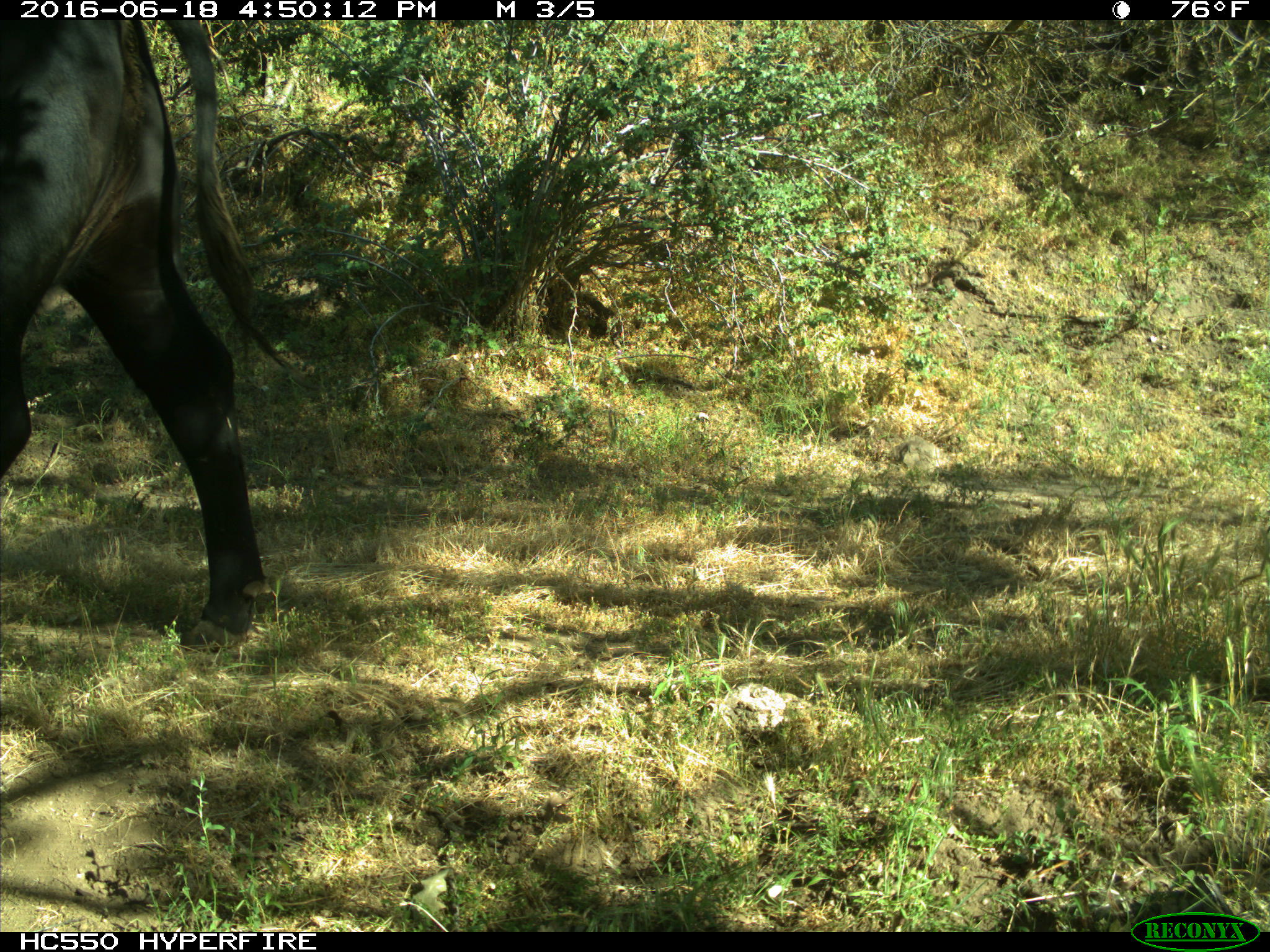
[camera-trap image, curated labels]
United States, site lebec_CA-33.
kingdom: Animalia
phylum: Chordata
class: Mammalia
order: Artiodactyla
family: Bovidae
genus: Bos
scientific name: Bos taurus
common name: domestic cow